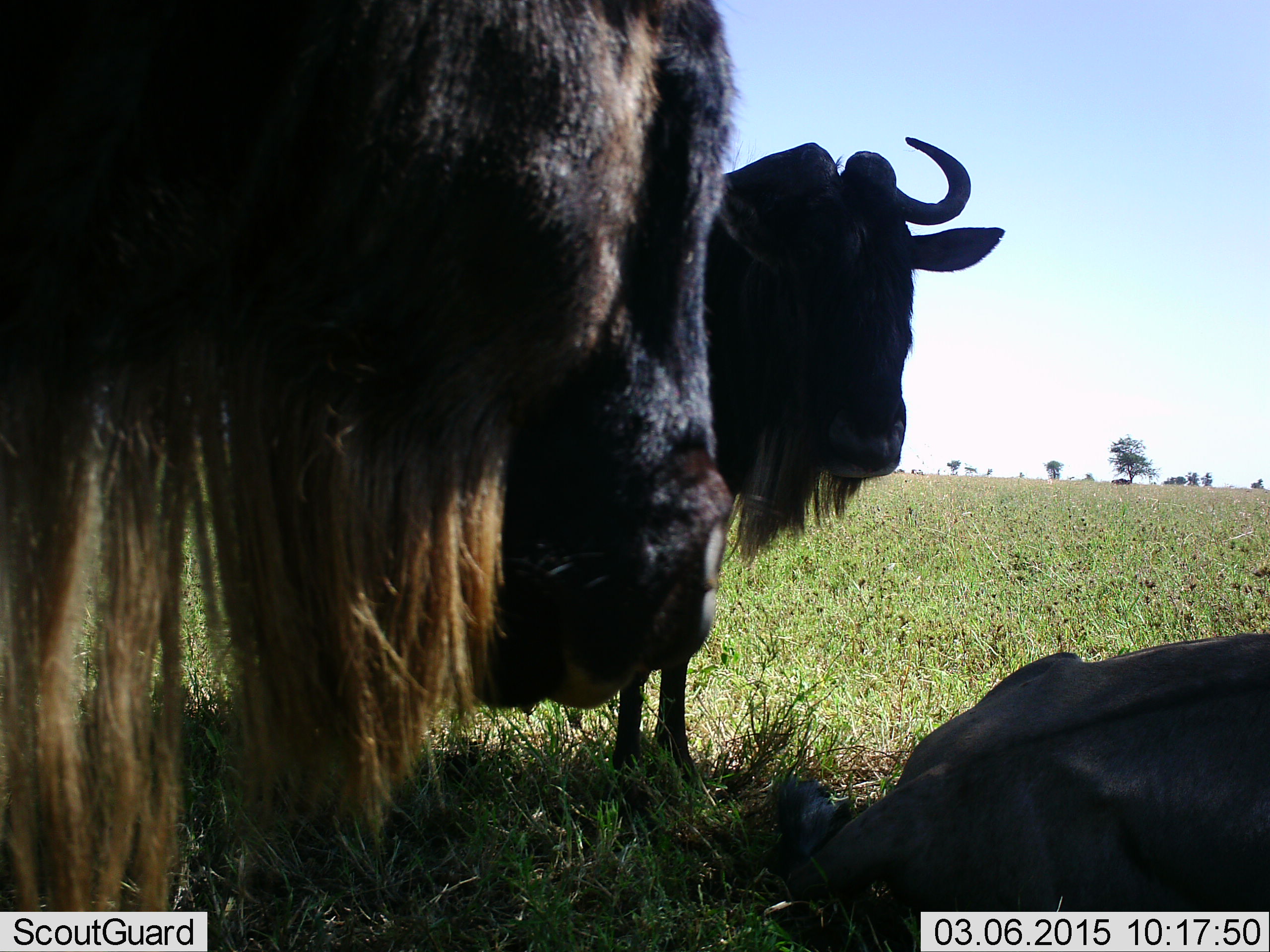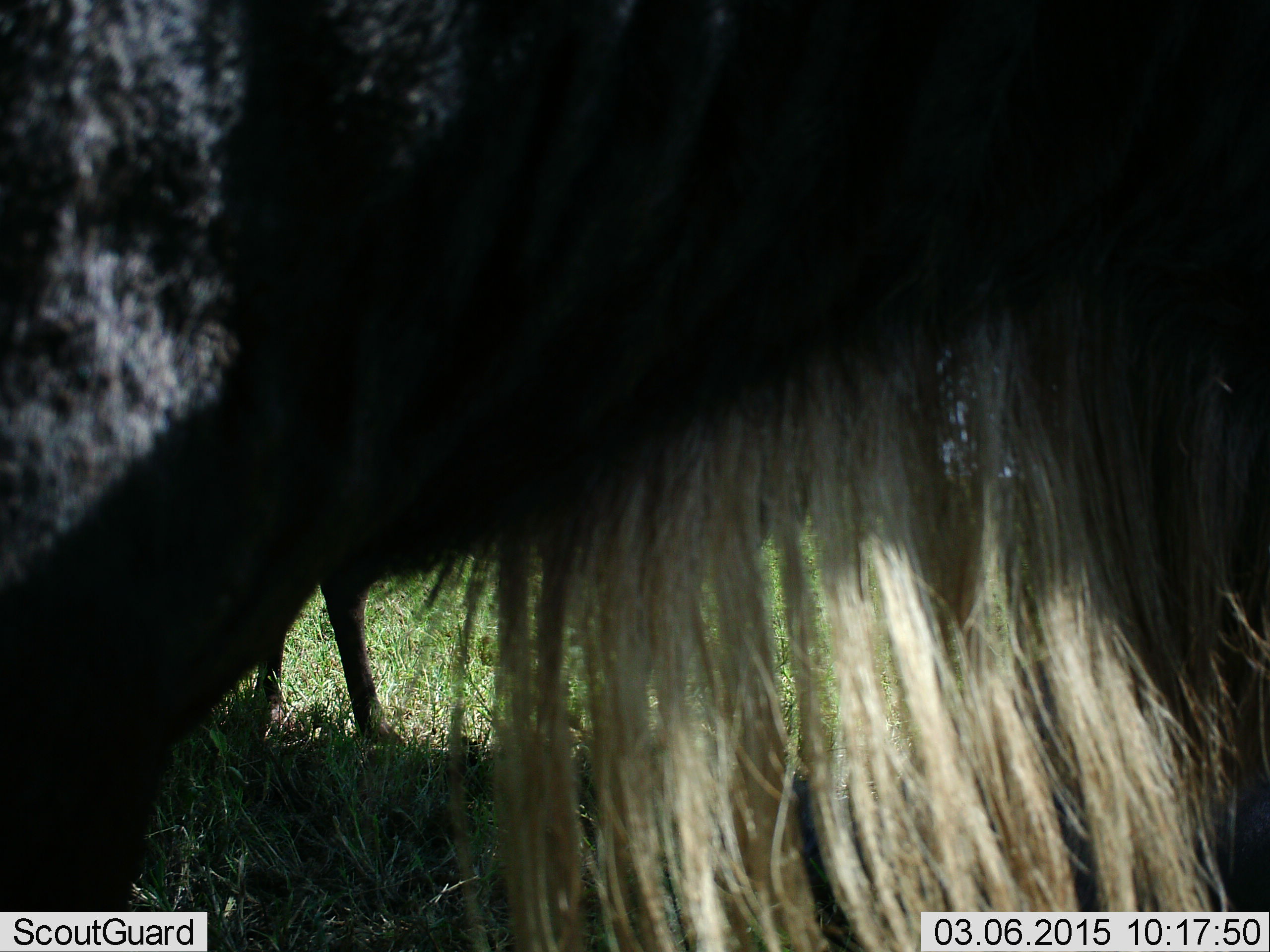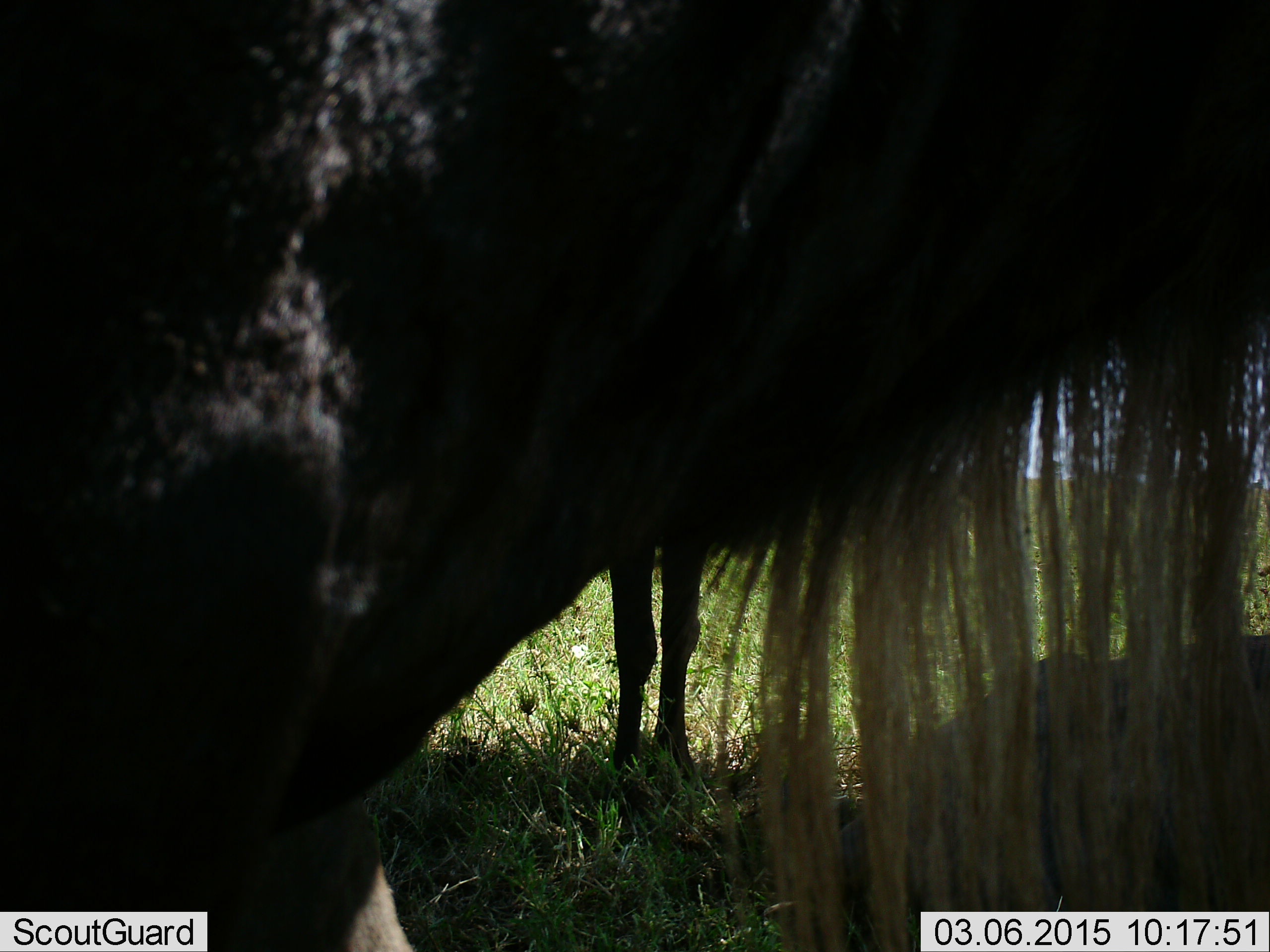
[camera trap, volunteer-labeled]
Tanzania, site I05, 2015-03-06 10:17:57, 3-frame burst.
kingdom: Animalia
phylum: Chordata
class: Mammalia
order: Artiodactyla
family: Bovidae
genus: Connochaetes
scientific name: Connochaetes taurinus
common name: blue wildebeest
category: wildebeest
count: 3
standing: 90%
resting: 50%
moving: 20%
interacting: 0%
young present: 0%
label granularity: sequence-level